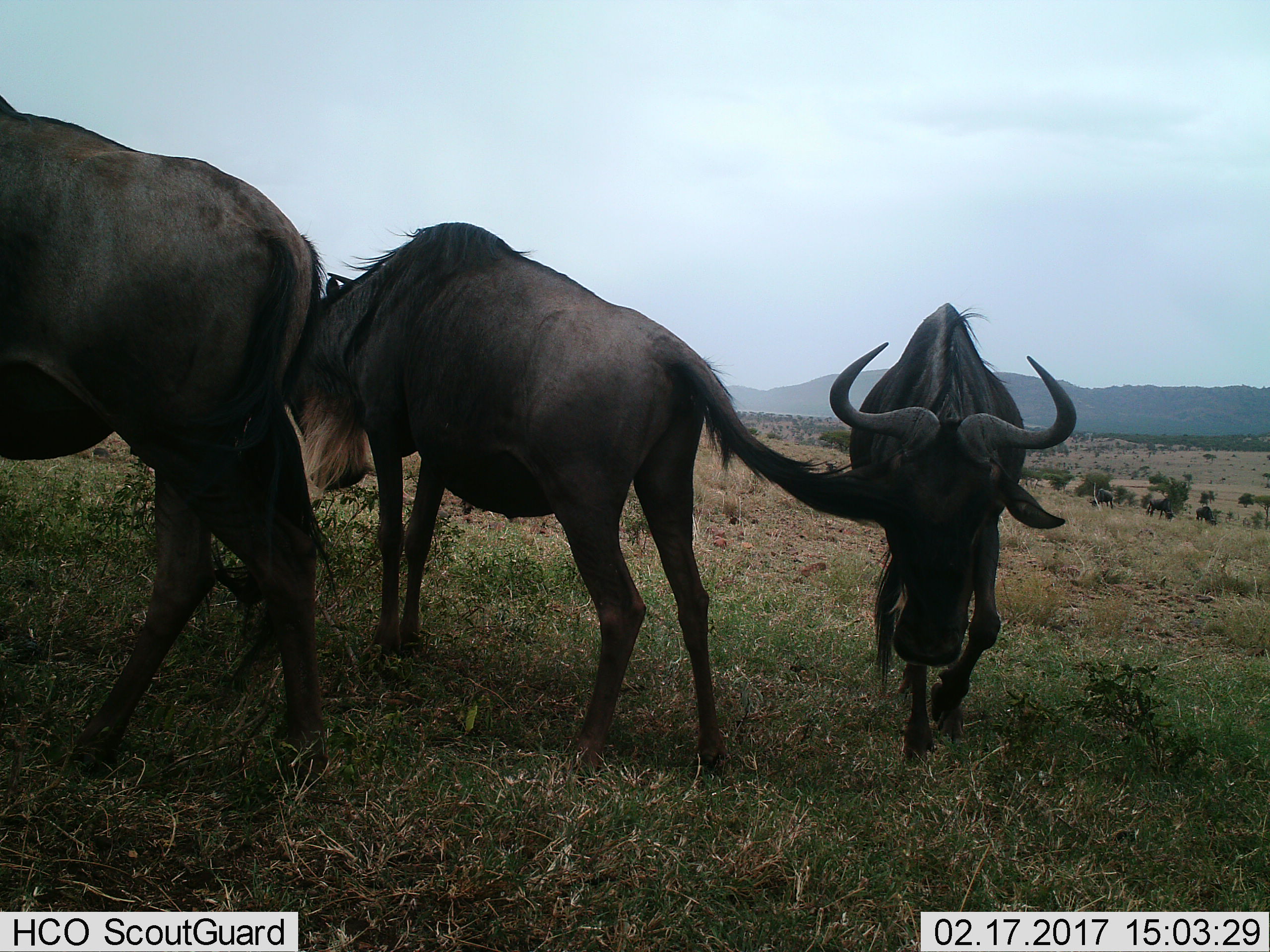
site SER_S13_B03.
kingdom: Animalia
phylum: Chordata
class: Mammalia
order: Artiodactyla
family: Bovidae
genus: Connochaetes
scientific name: Connochaetes taurinus taurinus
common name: blue wildebeest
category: wildebeestblue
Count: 6.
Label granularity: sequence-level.